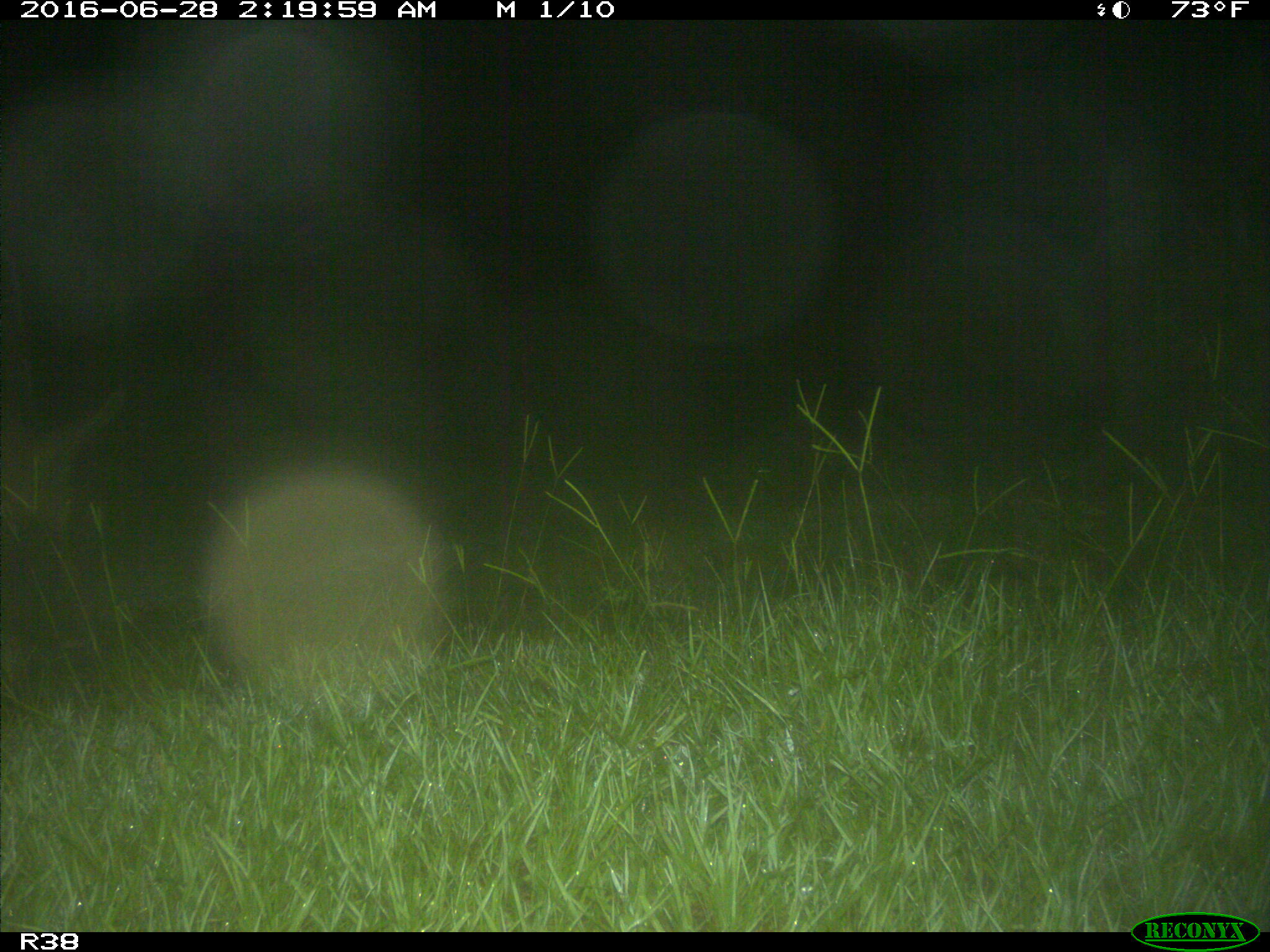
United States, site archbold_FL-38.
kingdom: Animalia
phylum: Chordata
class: Mammalia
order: Artiodactyla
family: Suidae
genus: Sus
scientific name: Sus scrofa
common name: wild boar